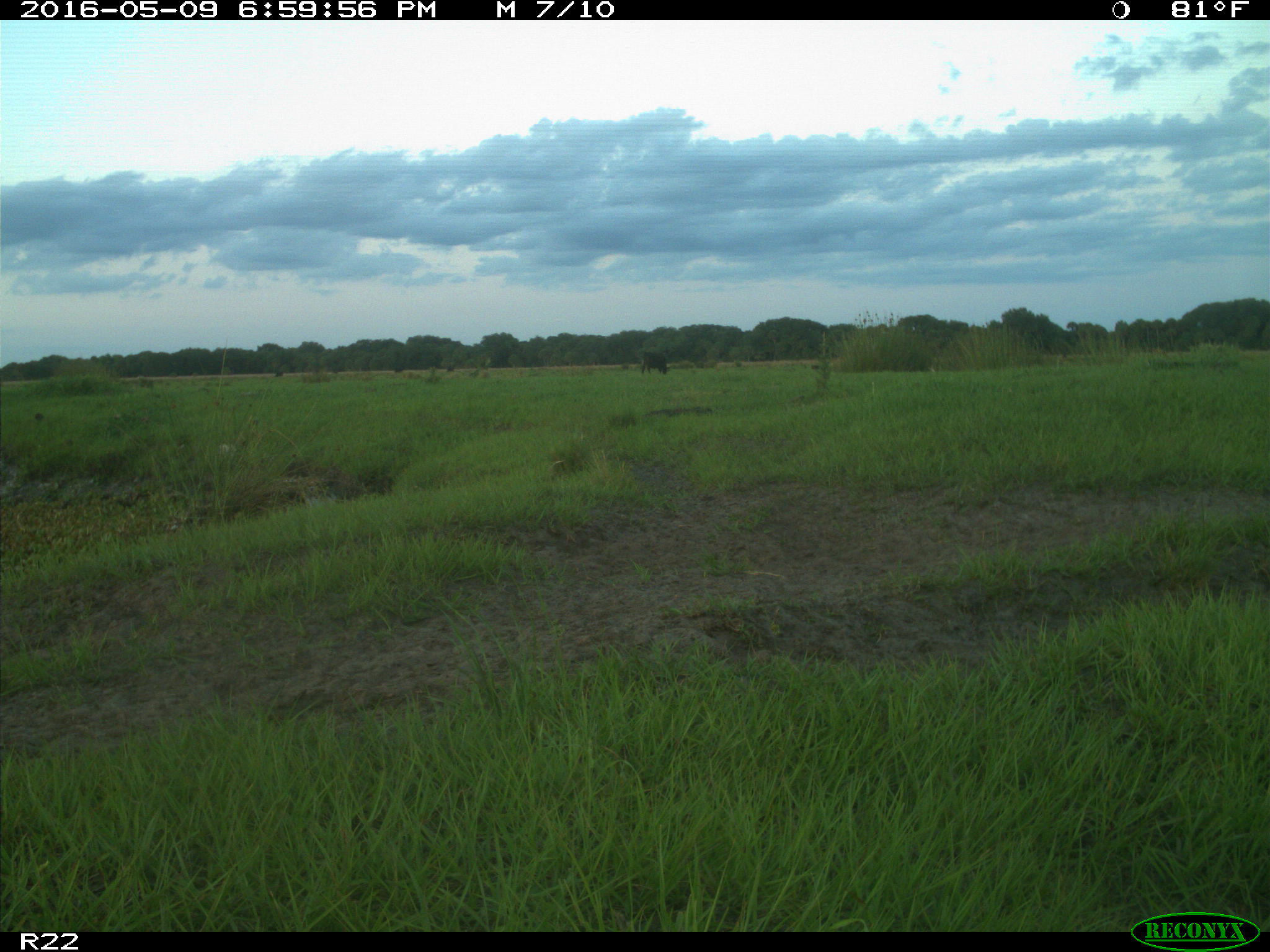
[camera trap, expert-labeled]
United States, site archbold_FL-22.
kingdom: Animalia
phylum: Chordata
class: Mammalia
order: Artiodactyla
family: Bovidae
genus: Bos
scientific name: Bos taurus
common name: domestic cow